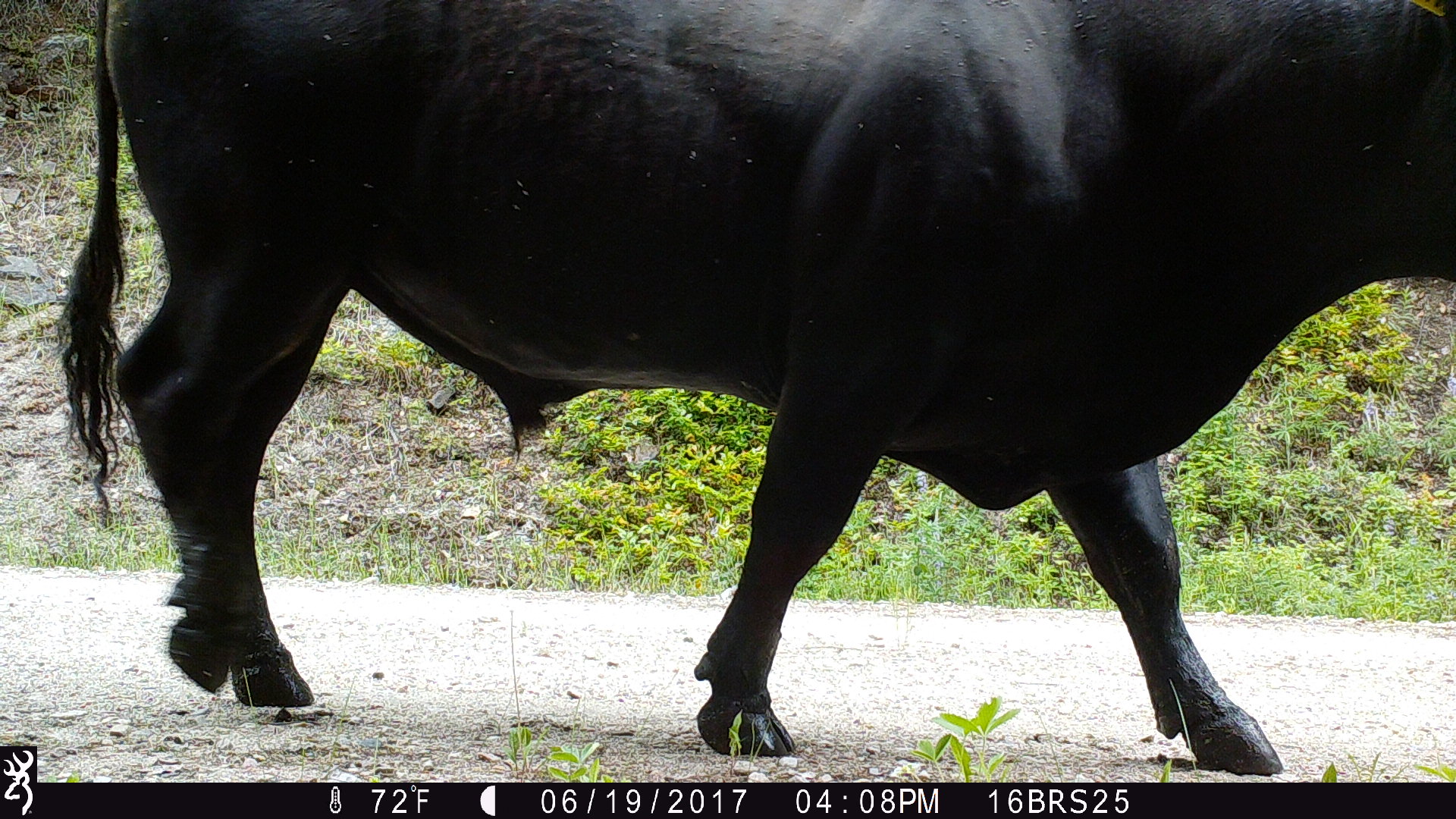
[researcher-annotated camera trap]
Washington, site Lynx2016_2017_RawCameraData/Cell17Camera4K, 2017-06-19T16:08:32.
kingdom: Animalia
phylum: Chordata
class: Mammalia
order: Artiodactyla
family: Bovidae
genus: Bos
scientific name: Bos taurus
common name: domestic cattle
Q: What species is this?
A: Domestic cattle (Bos taurus).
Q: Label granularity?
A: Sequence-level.